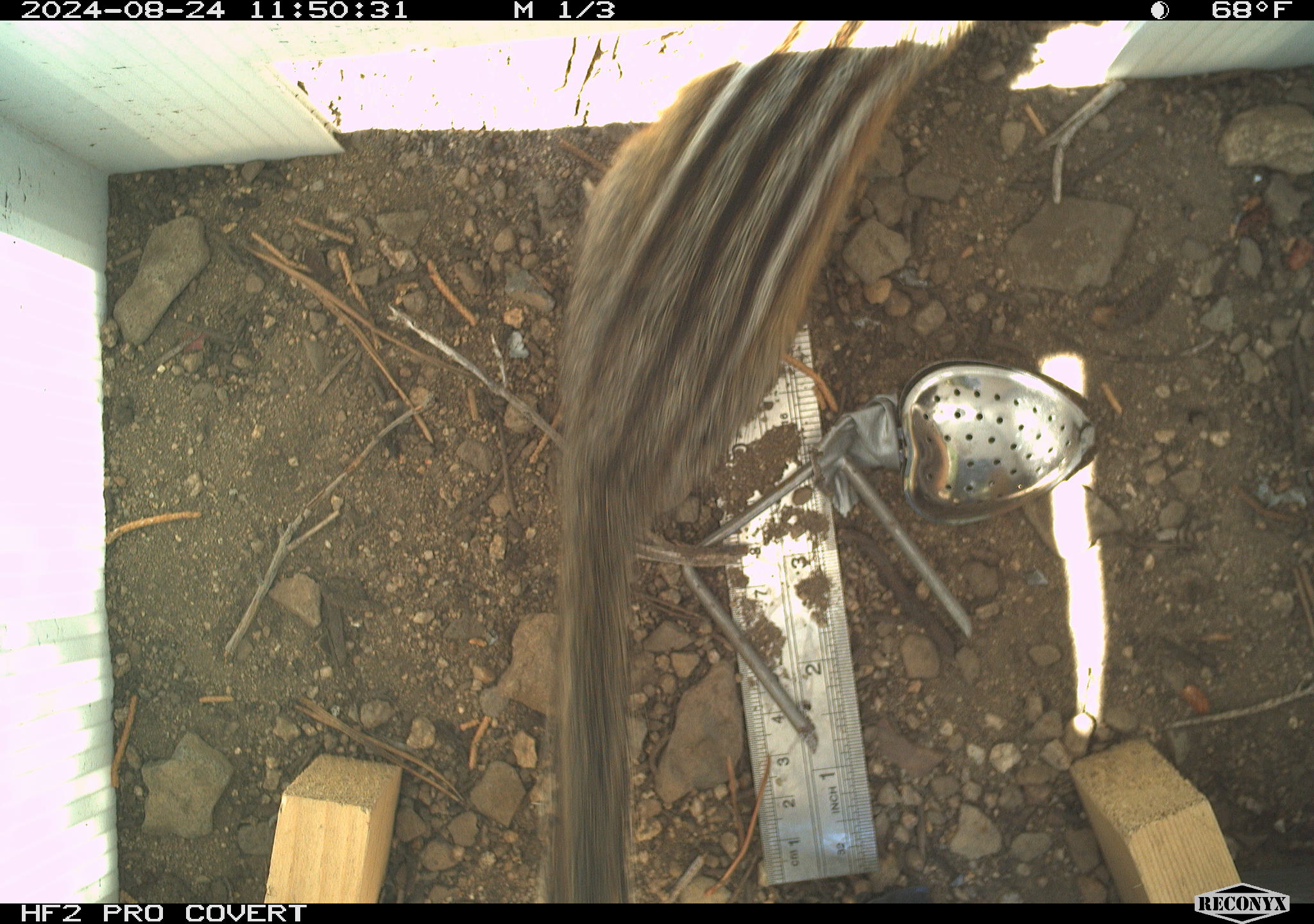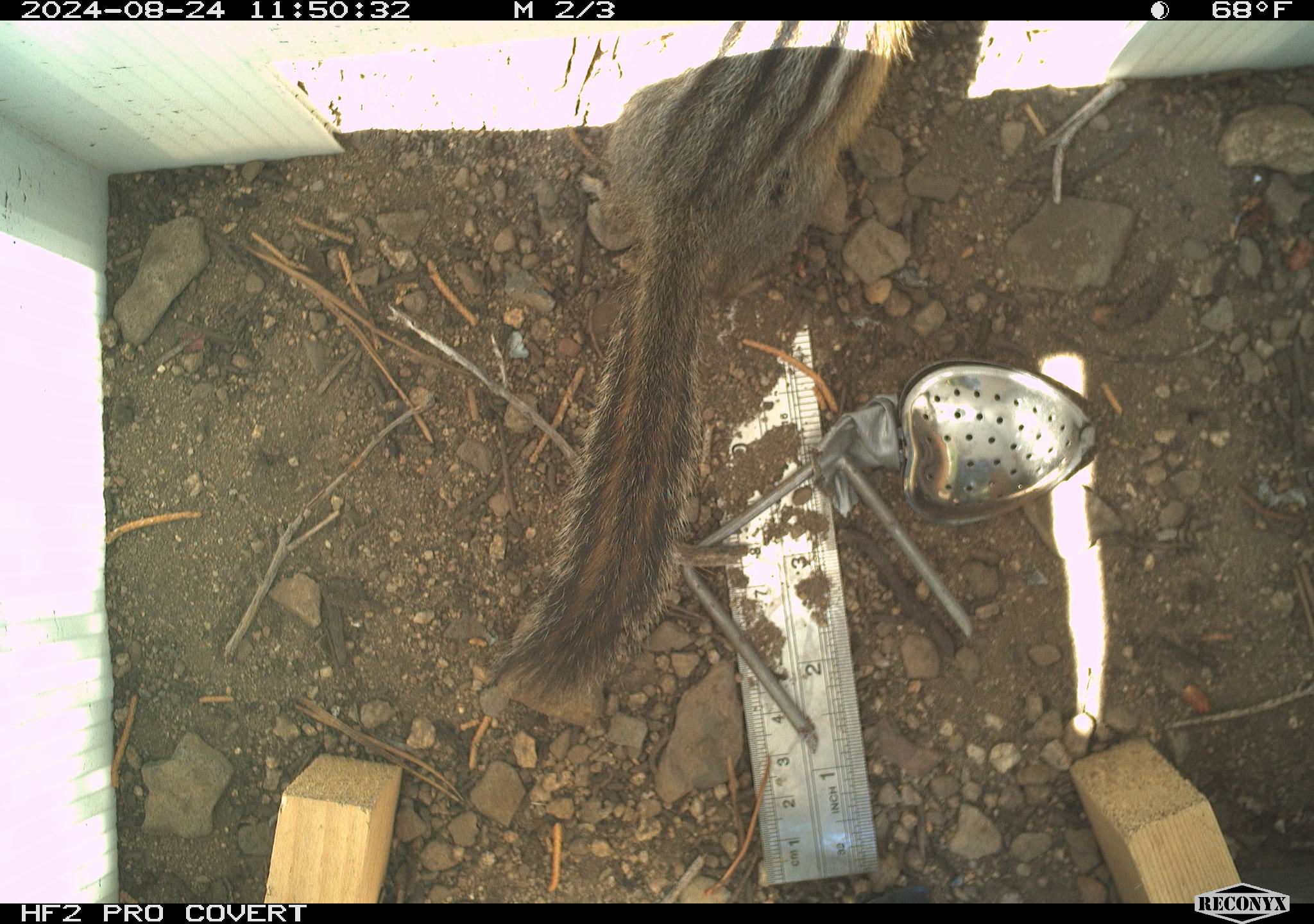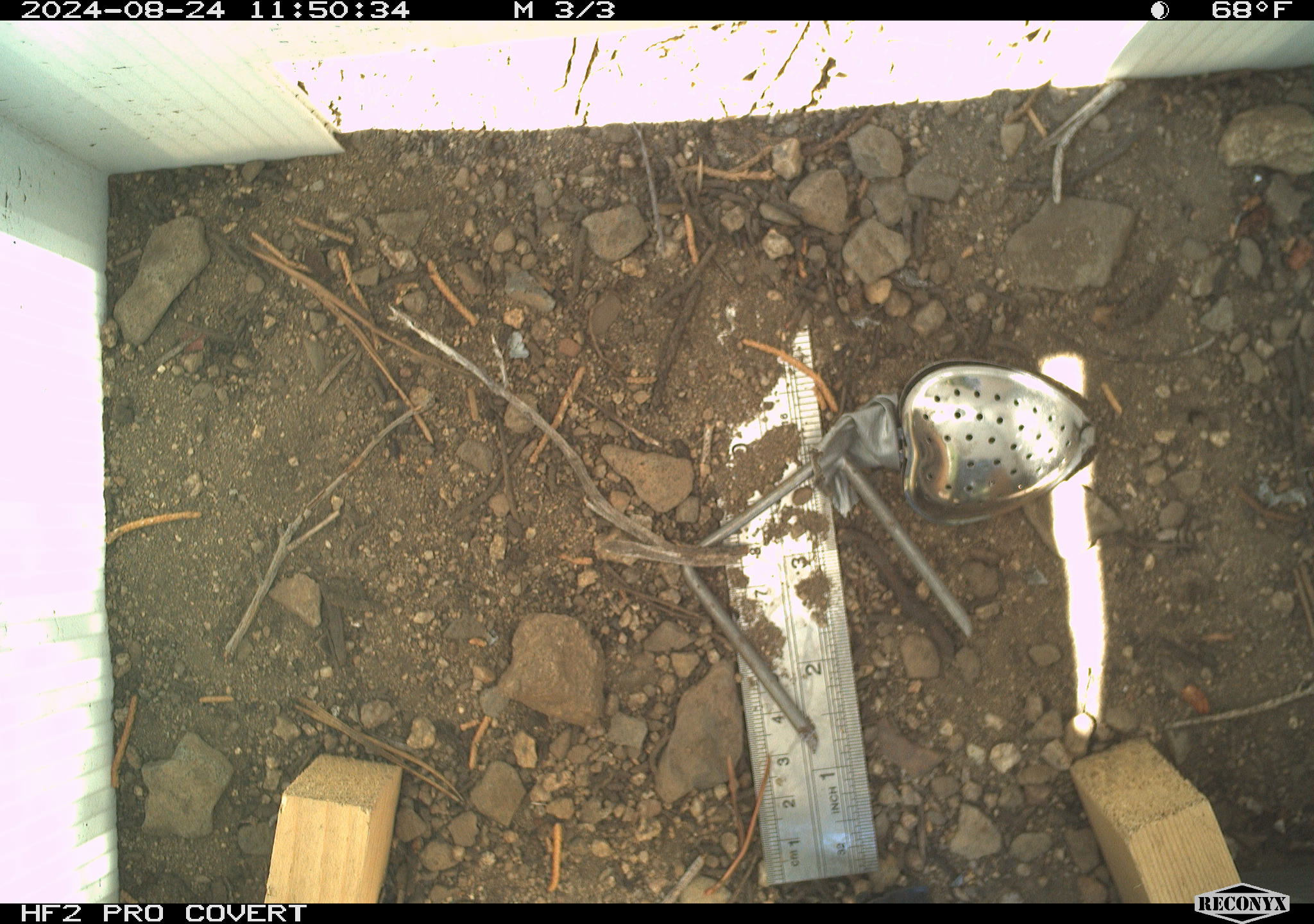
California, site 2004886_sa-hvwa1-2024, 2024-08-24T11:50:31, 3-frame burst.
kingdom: Animalia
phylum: Chordata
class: Mammalia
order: Rodentia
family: Sciuridae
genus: Neotamias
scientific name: Neotamias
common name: western chipmunks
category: neotamias species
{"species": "neotamias species (western chipmunks) (Neotamias)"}